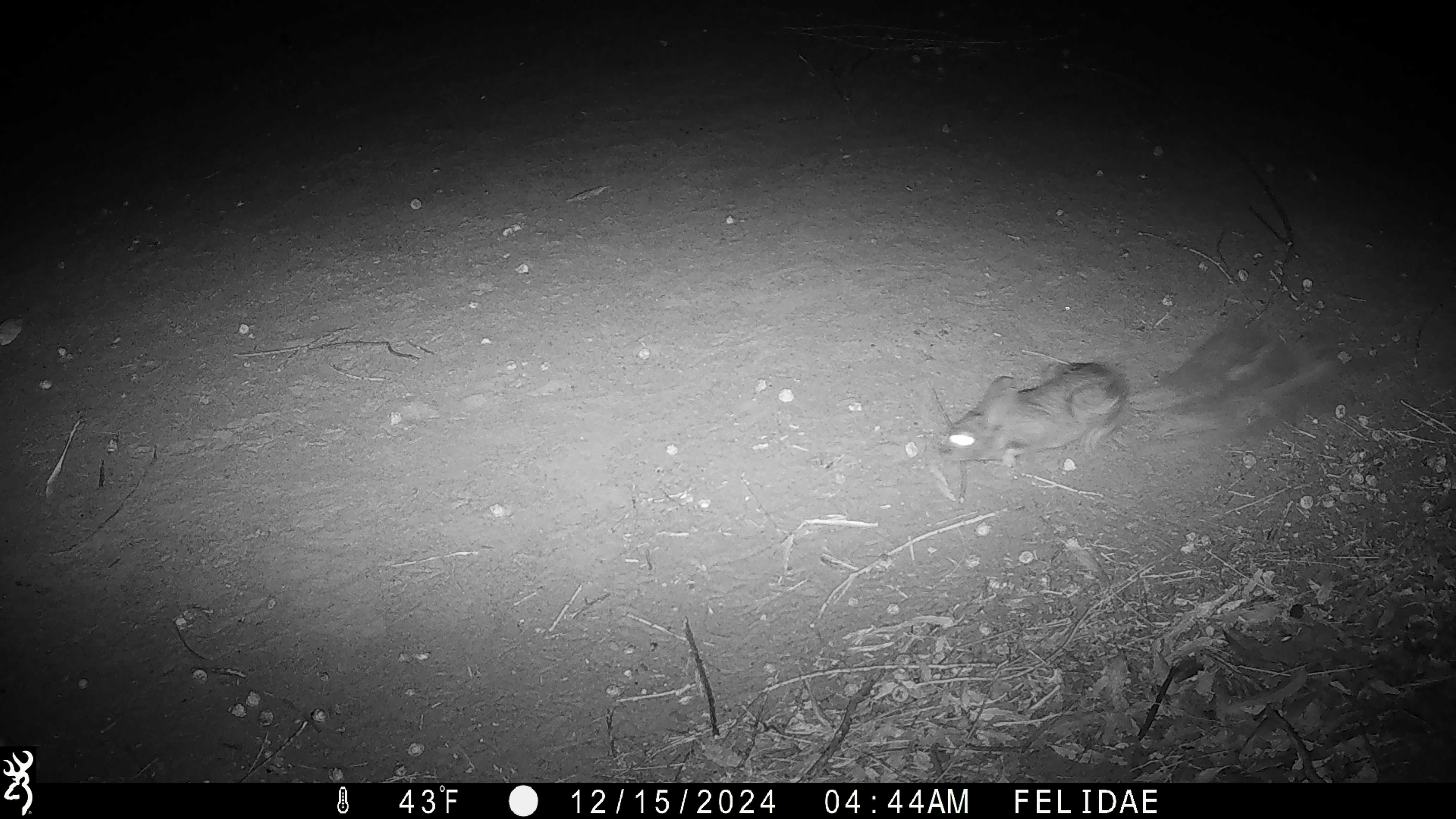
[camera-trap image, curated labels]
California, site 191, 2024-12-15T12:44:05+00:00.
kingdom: Animalia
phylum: Chordata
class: Mammalia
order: Lagomorpha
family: Leporidae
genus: Sylvilagus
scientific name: Sylvilagus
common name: cottontail rabbit